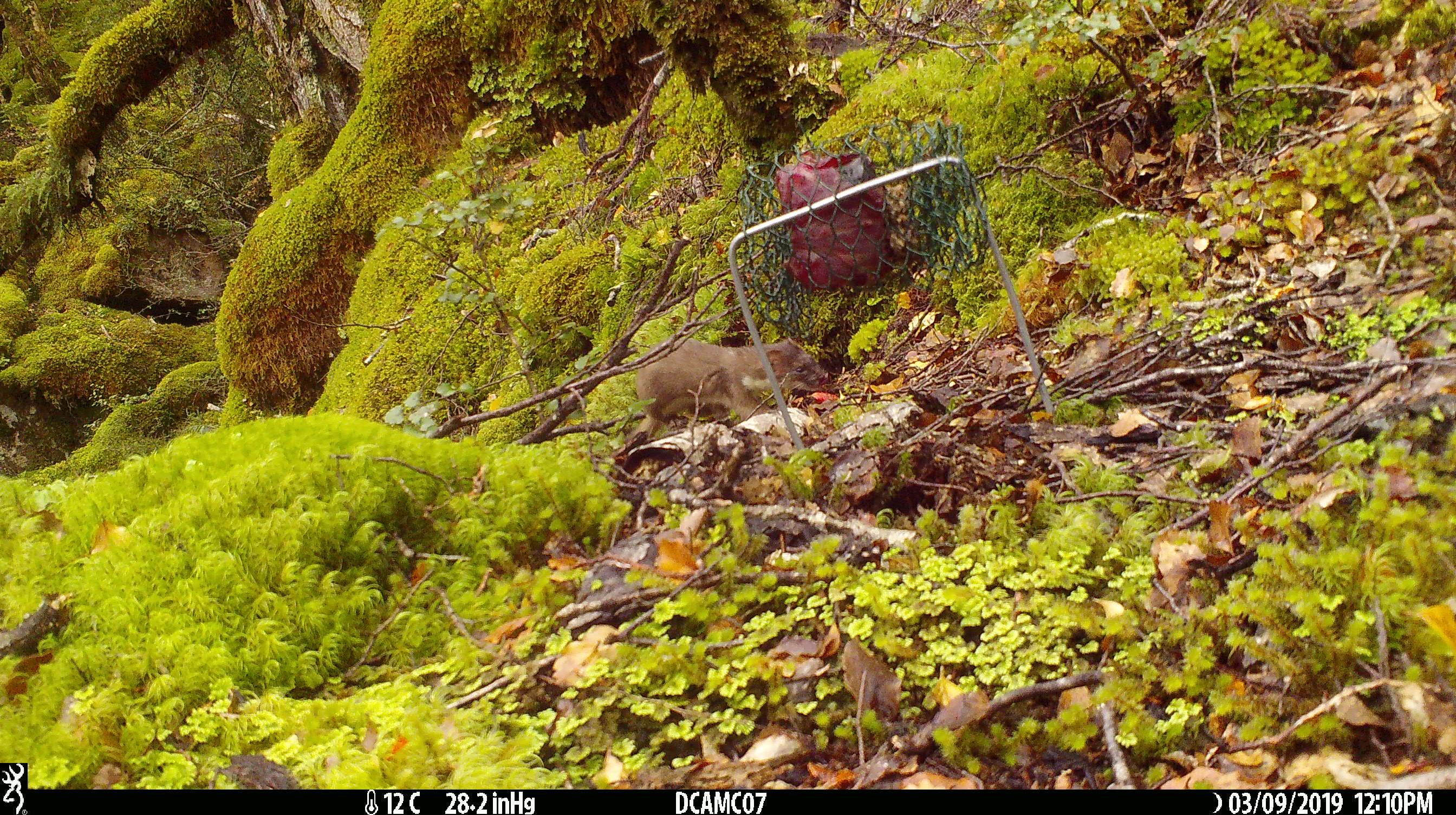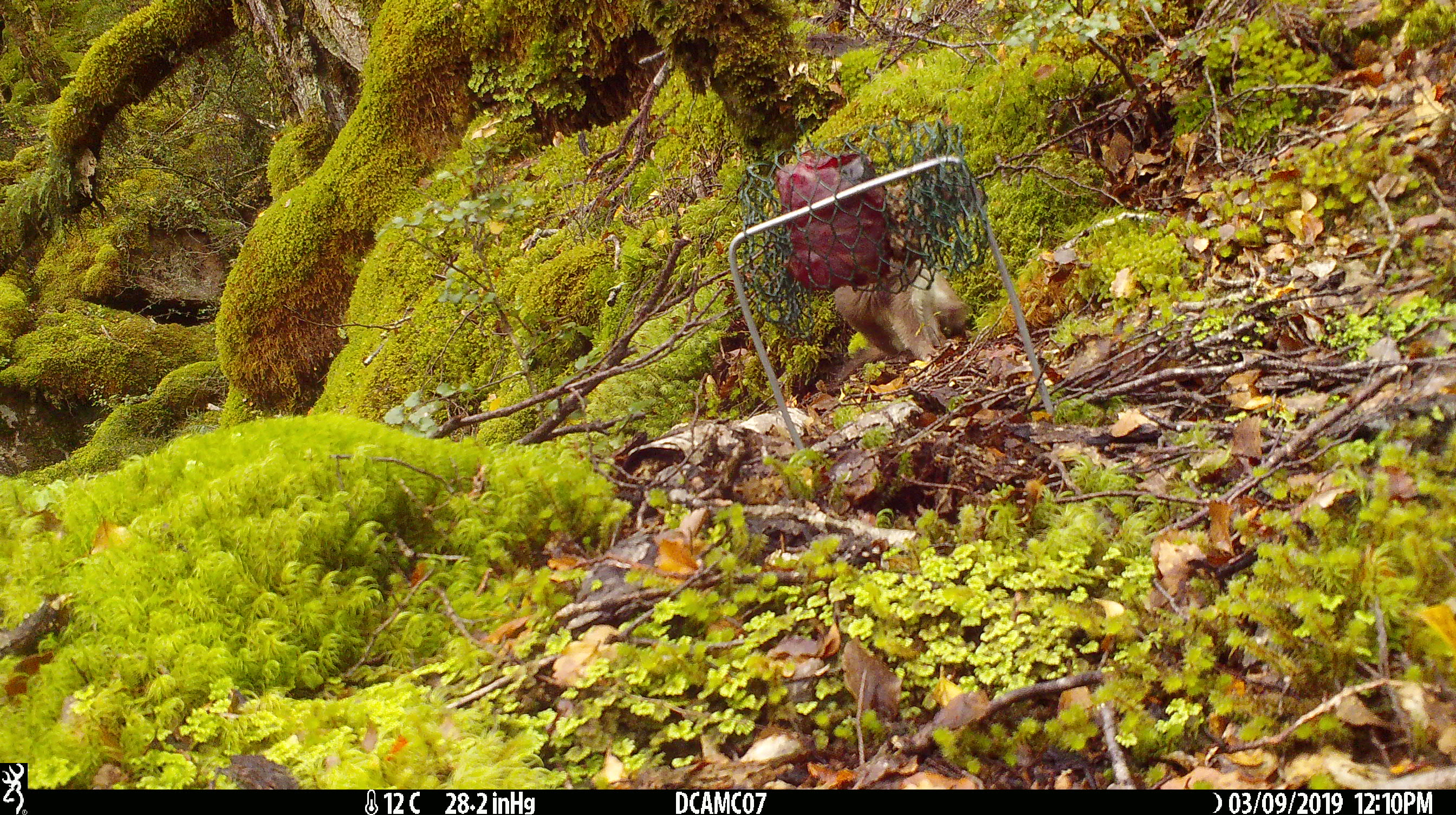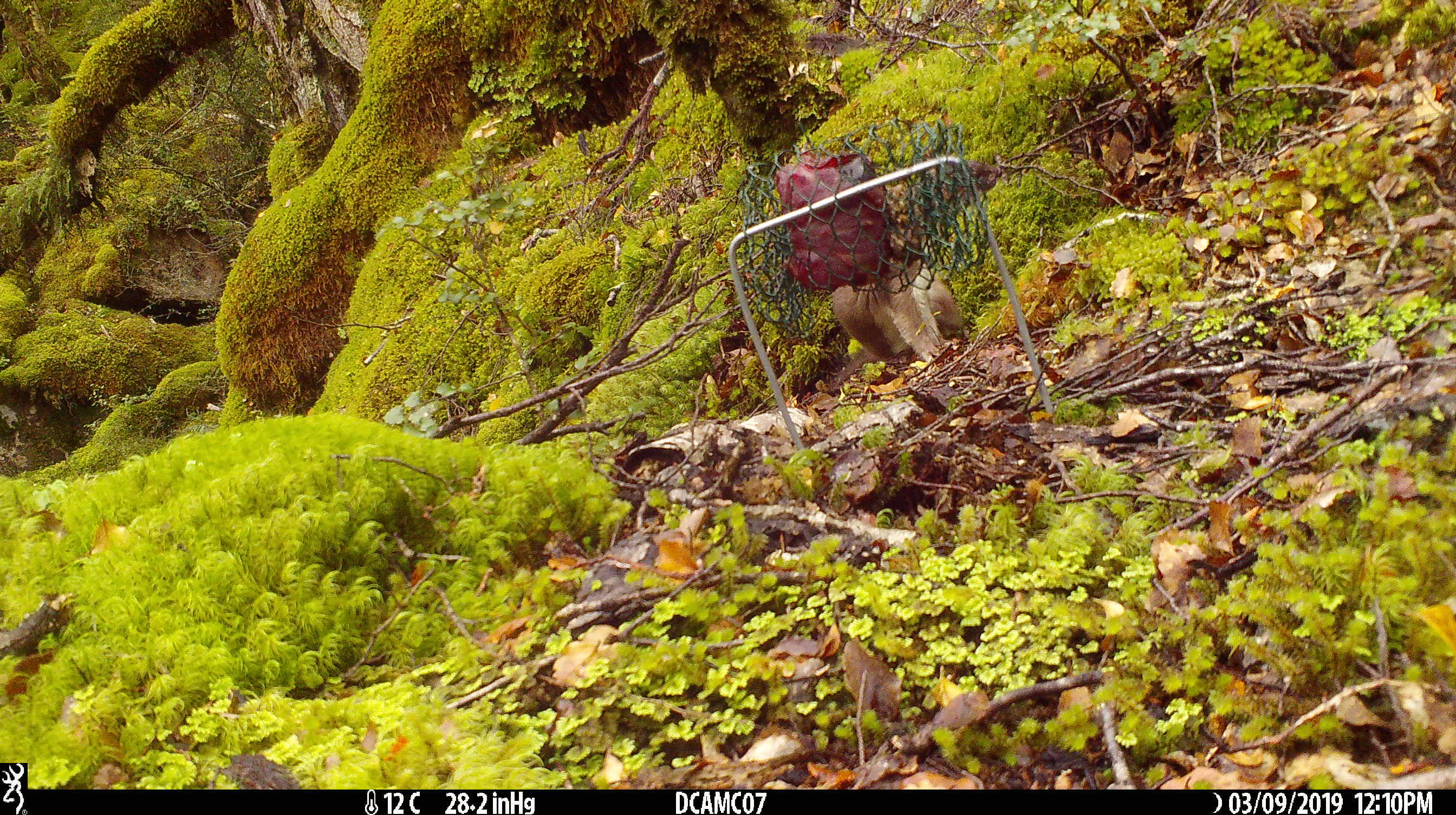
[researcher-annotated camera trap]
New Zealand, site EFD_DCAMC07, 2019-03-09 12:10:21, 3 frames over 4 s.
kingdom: Animalia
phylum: Chordata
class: Mammalia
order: Carnivora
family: Mustelidae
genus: Mustela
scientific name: Mustela erminea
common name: stoat